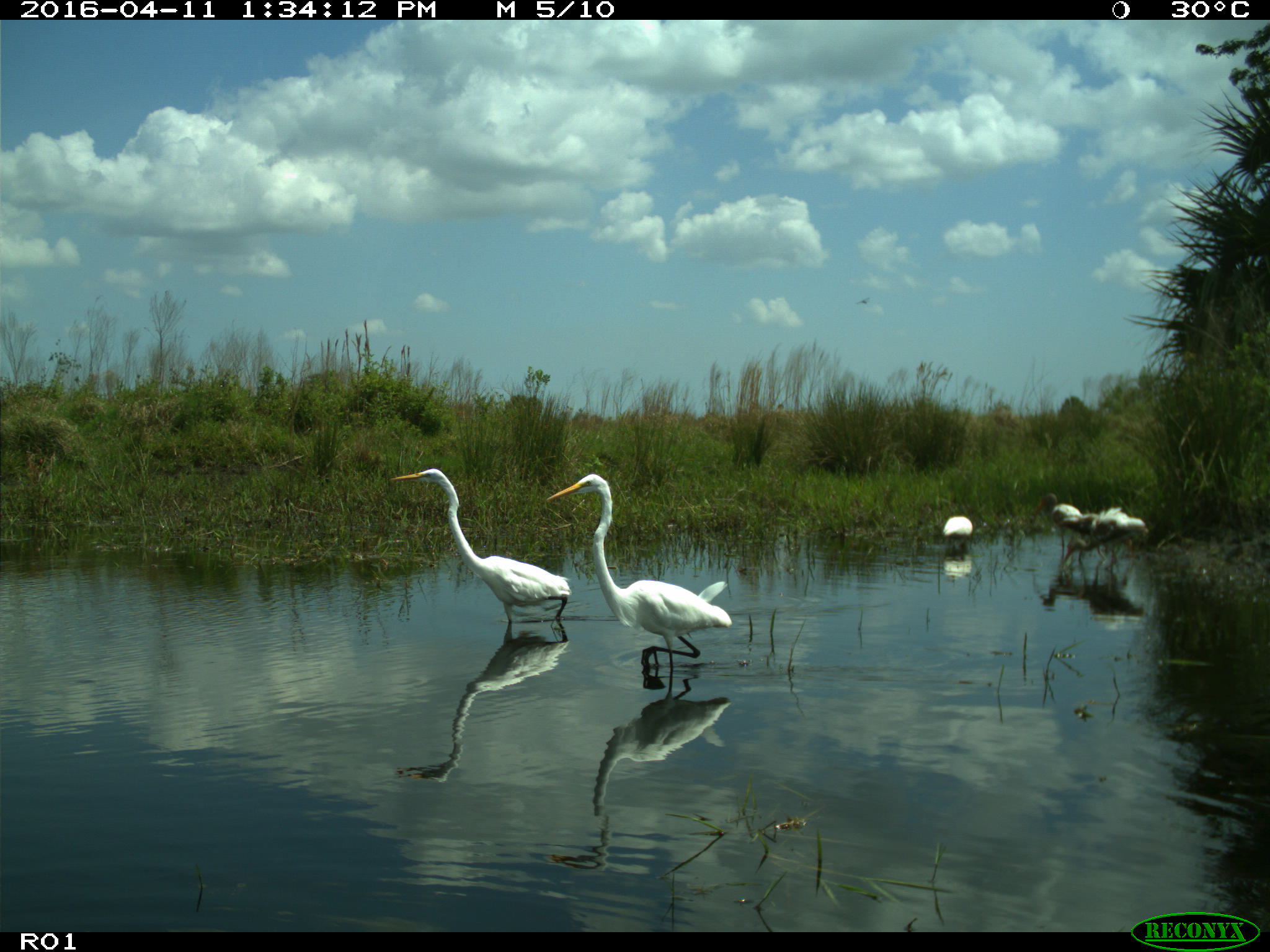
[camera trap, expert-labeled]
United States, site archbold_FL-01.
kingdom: Animalia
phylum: Chordata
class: Aves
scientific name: Aves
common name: birds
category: unidentified bird